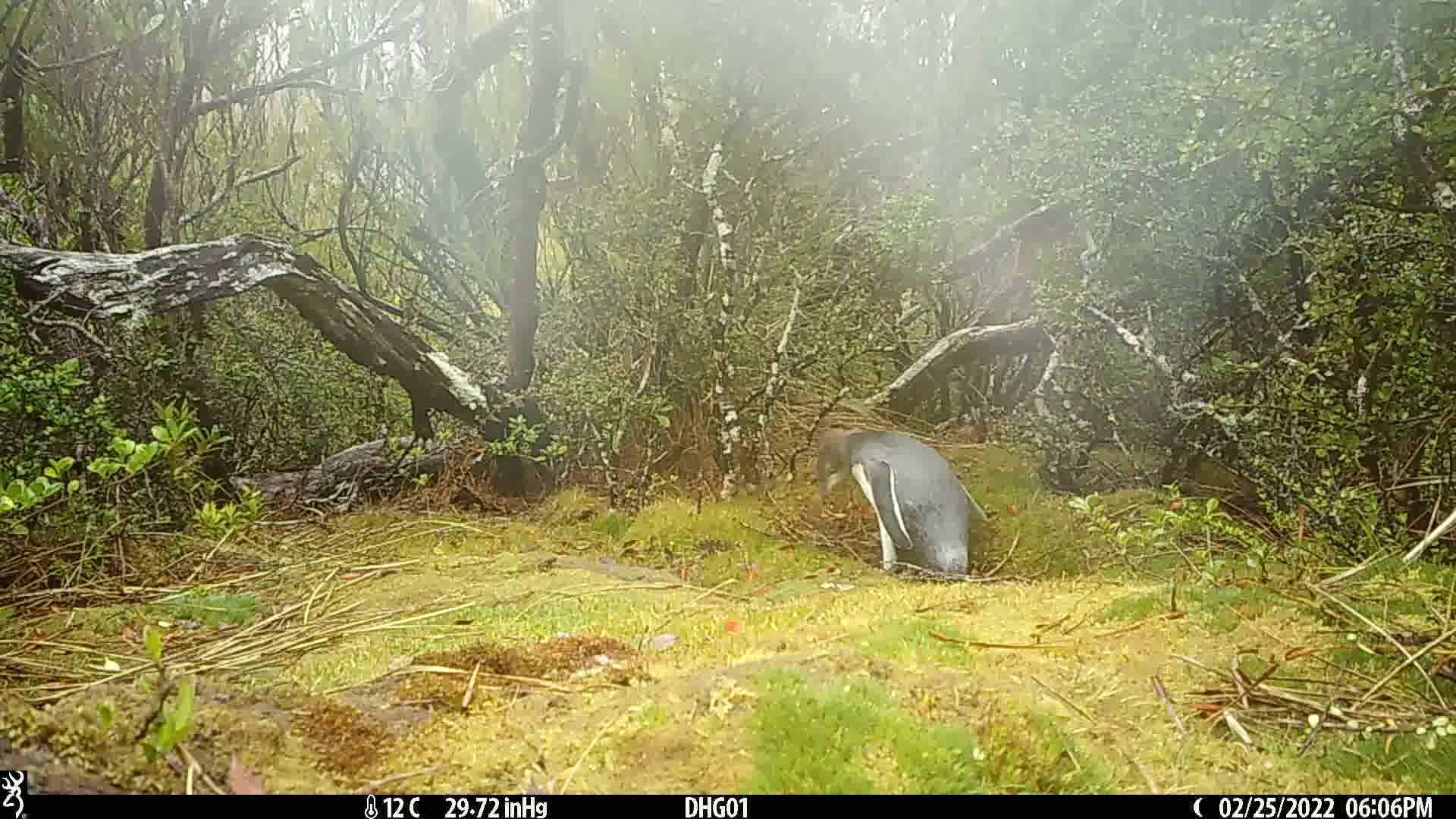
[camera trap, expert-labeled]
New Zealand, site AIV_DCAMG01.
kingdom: Animalia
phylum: Chordata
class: Aves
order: Sphenisciformes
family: Spheniscidae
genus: Megadyptes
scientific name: Megadyptes antipodes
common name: yellow-eyed penguin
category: yellow eyed penguin